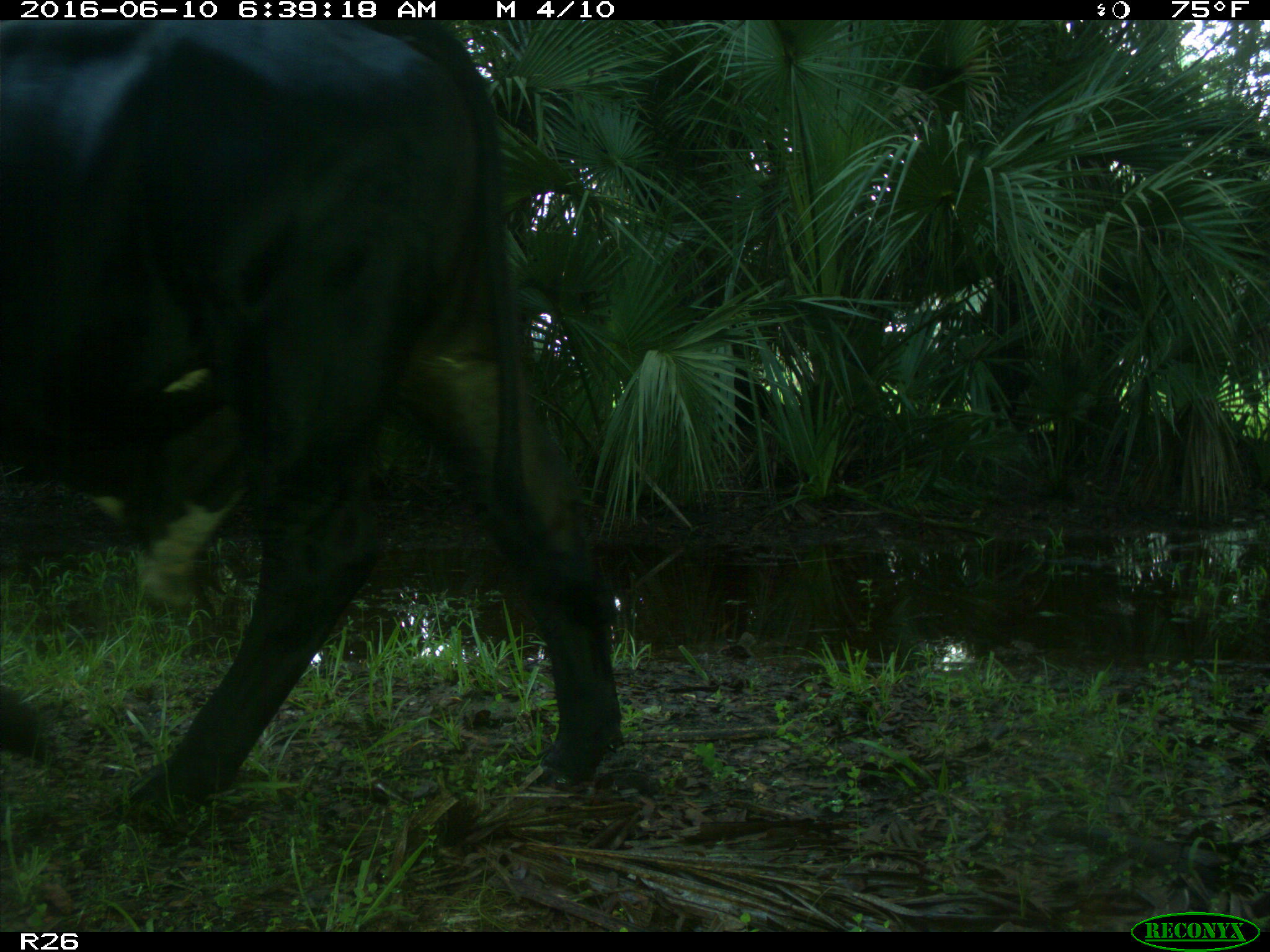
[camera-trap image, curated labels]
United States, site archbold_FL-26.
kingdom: Animalia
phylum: Chordata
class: Mammalia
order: Artiodactyla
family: Bovidae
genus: Bos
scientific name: Bos taurus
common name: domestic cow